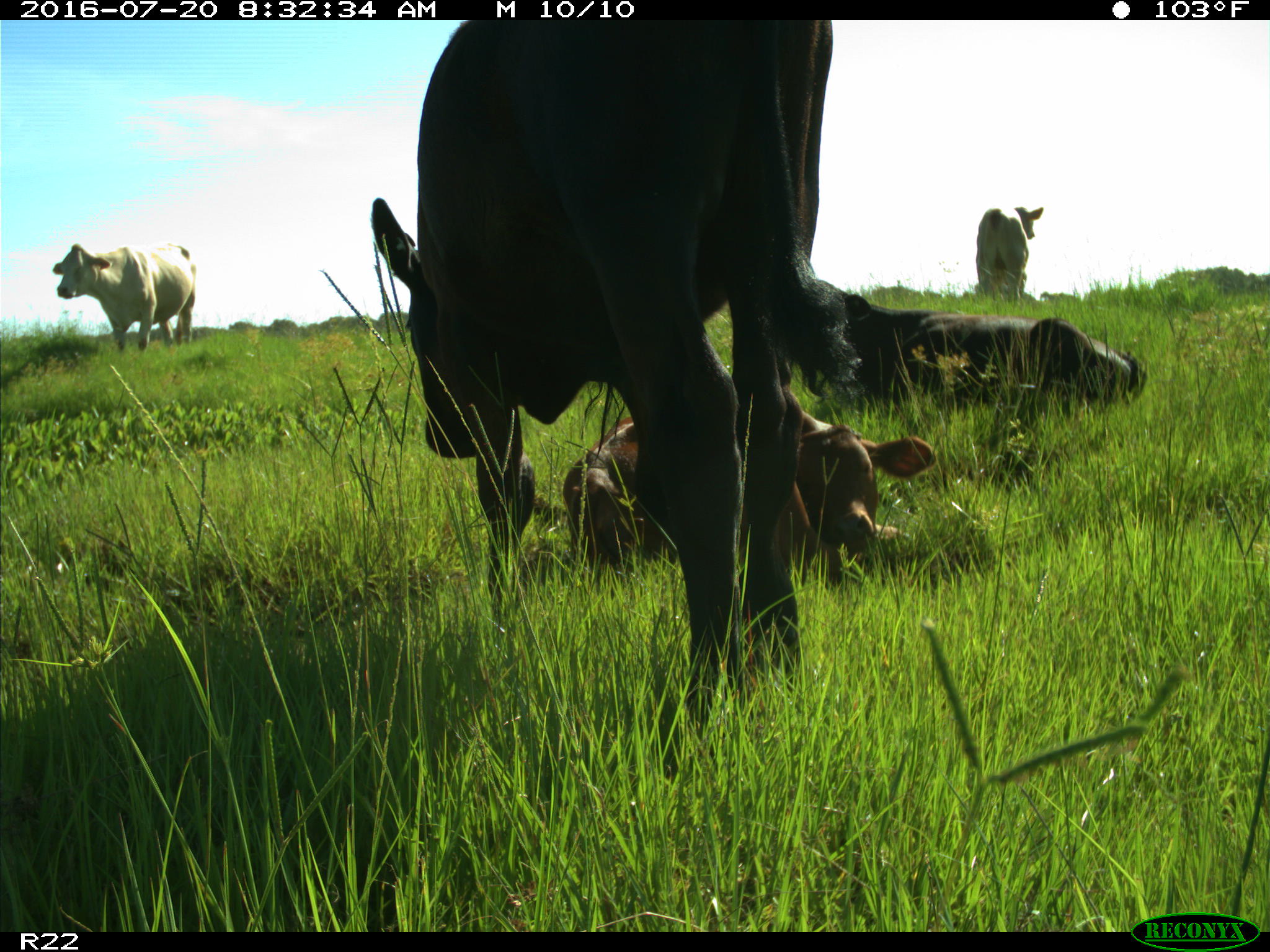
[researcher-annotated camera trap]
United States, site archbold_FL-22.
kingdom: Animalia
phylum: Chordata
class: Mammalia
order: Artiodactyla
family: Bovidae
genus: Bos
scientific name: Bos taurus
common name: domestic cow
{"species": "Bos taurus (domestic cow)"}